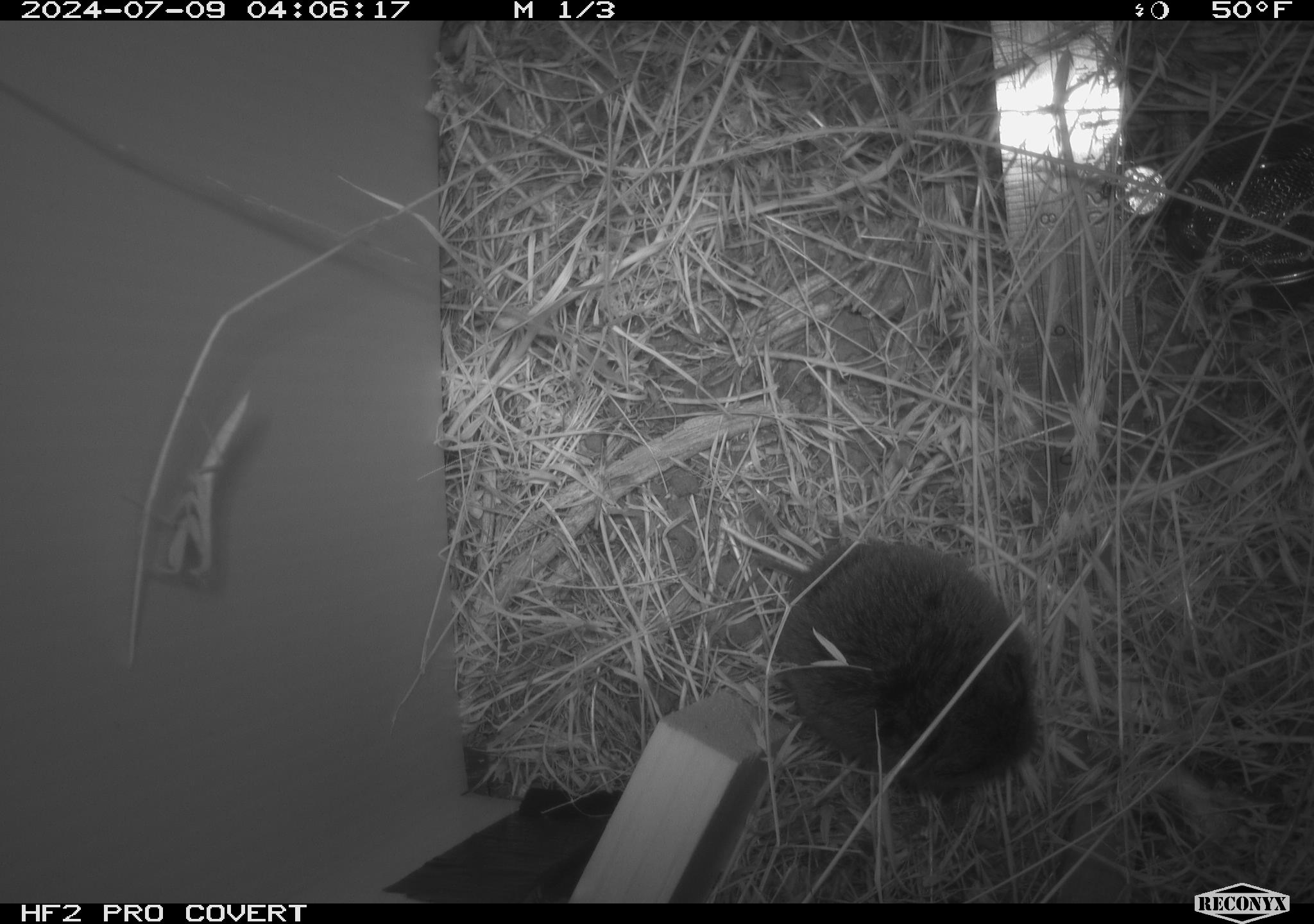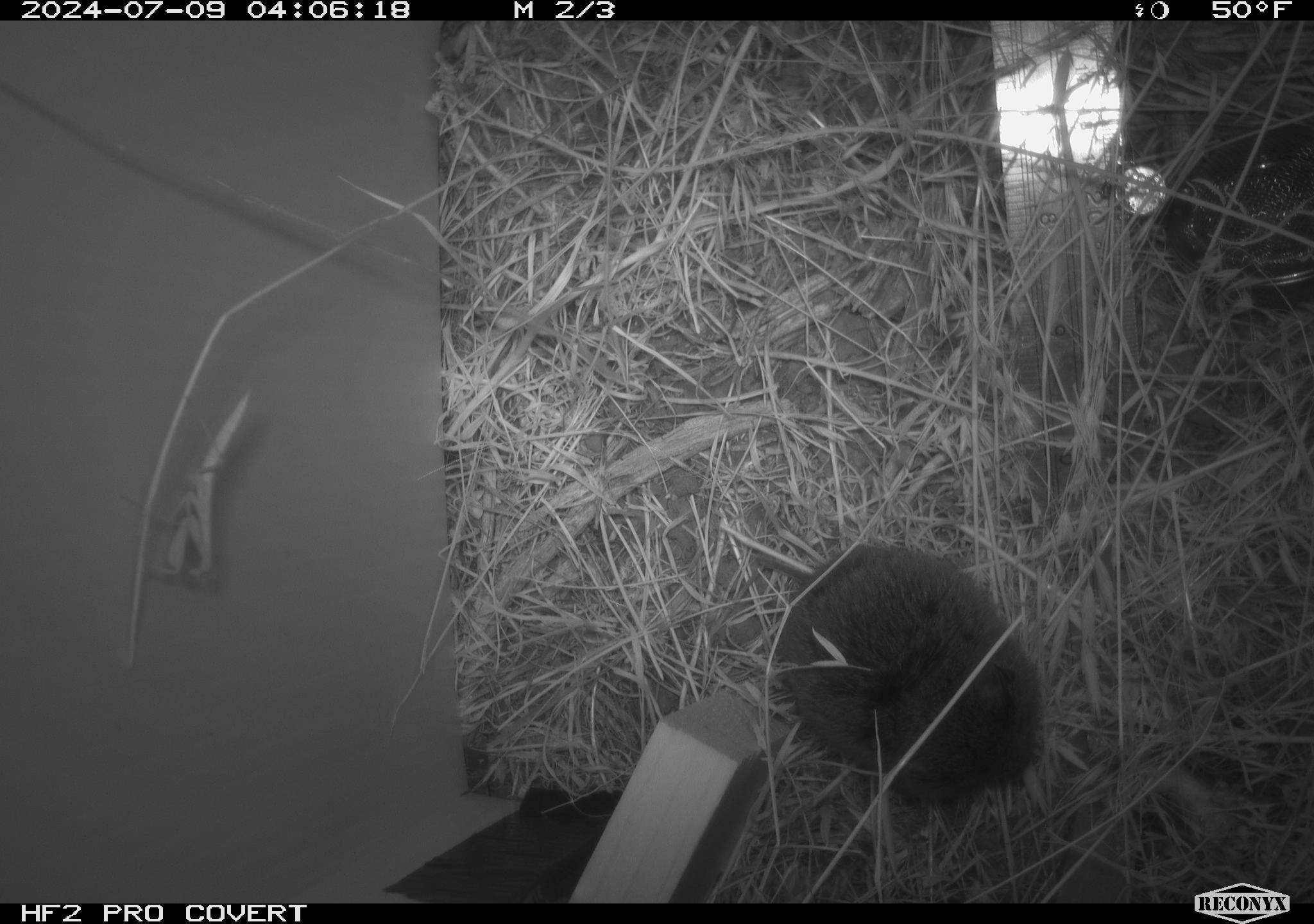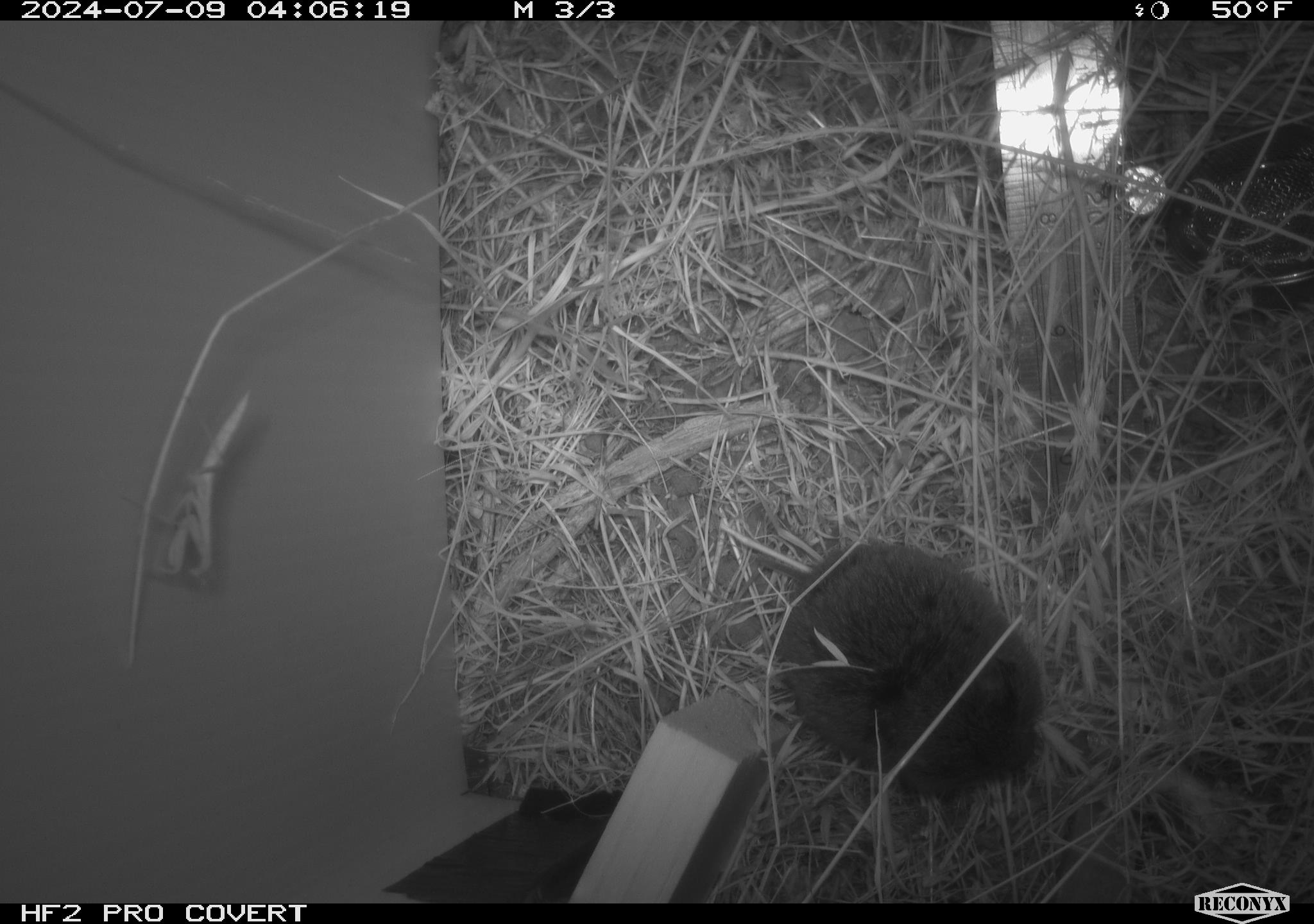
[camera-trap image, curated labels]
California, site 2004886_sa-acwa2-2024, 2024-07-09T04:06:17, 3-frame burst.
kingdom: Animalia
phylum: Chordata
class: Mammalia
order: Rodentia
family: Cricetidae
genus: Microtus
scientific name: Microtus californicus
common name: california vole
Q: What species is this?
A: California vole (Microtus californicus).